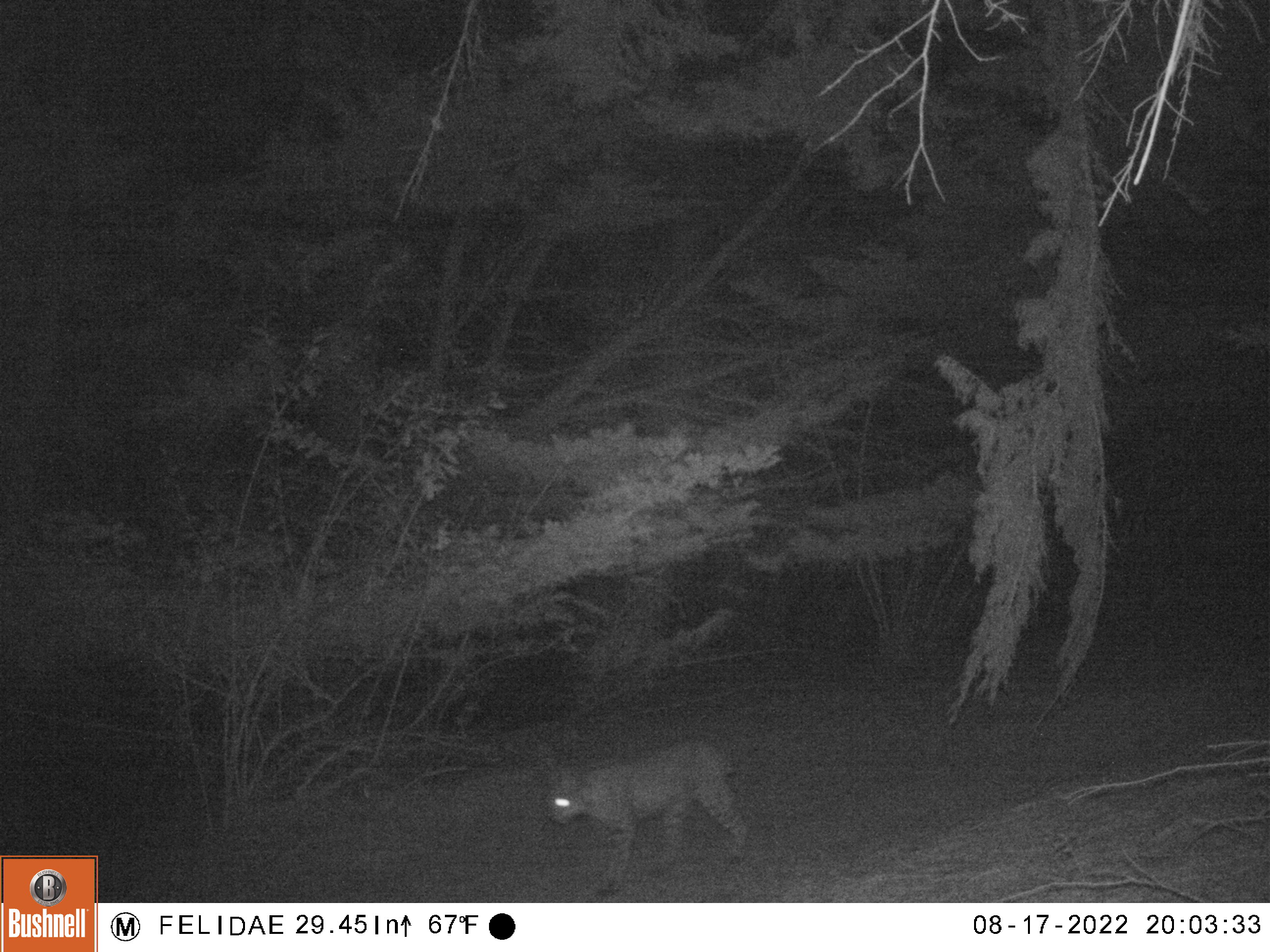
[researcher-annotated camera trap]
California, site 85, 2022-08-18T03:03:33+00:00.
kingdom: Animalia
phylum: Chordata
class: Mammalia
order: Carnivora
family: Felidae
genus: Lynx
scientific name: Lynx rufus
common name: bobcat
Bobcat (Lynx rufus).